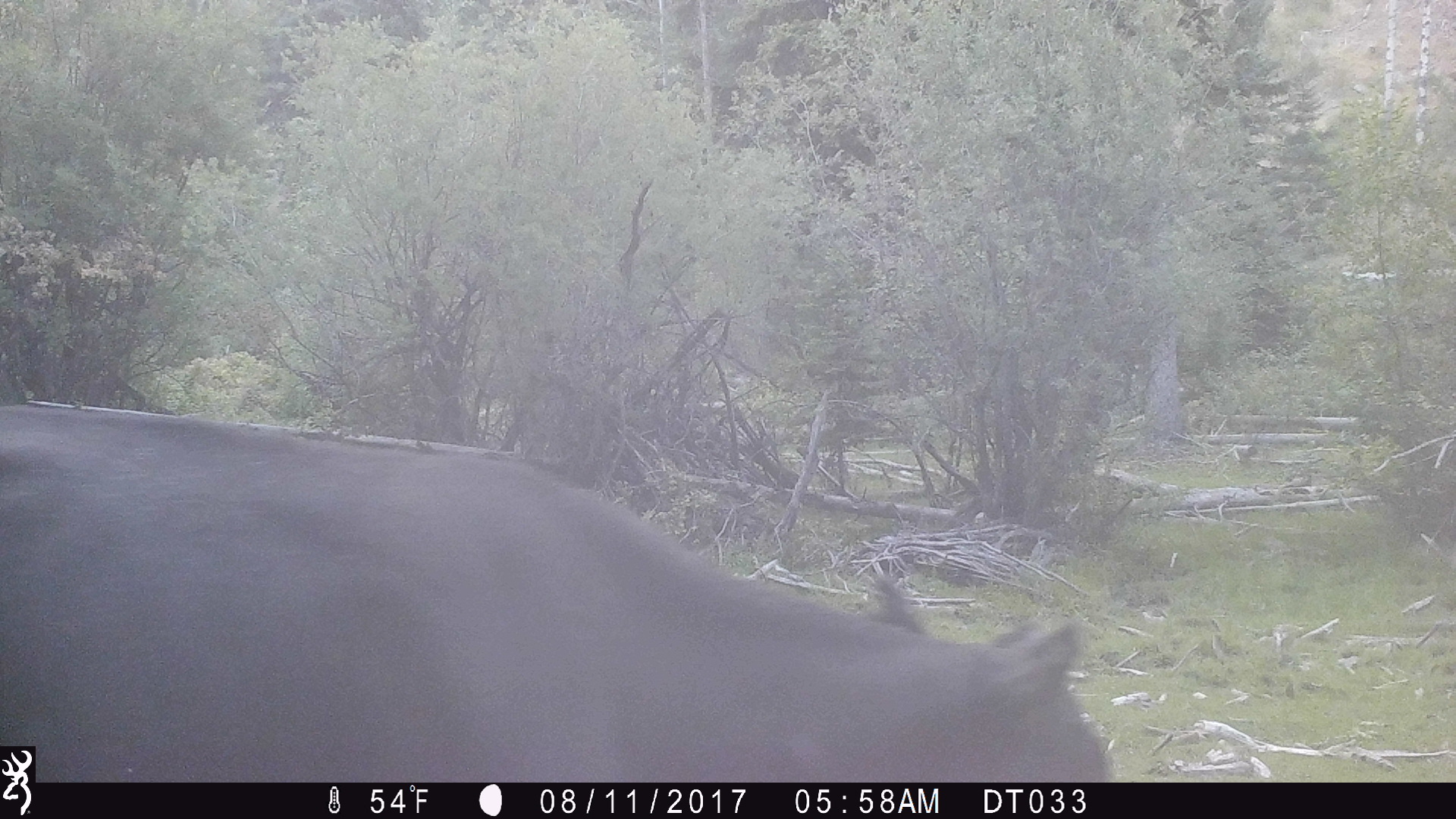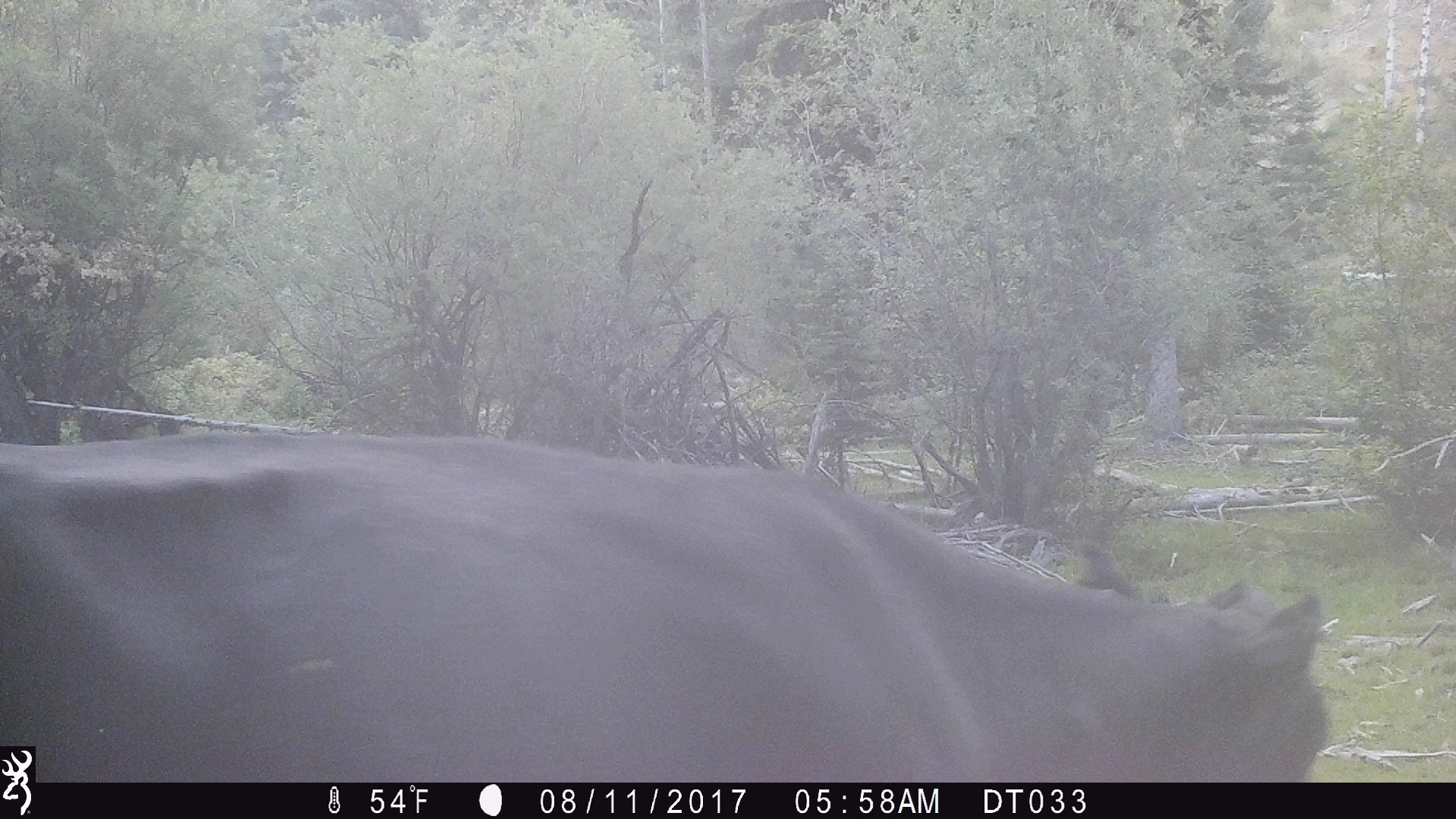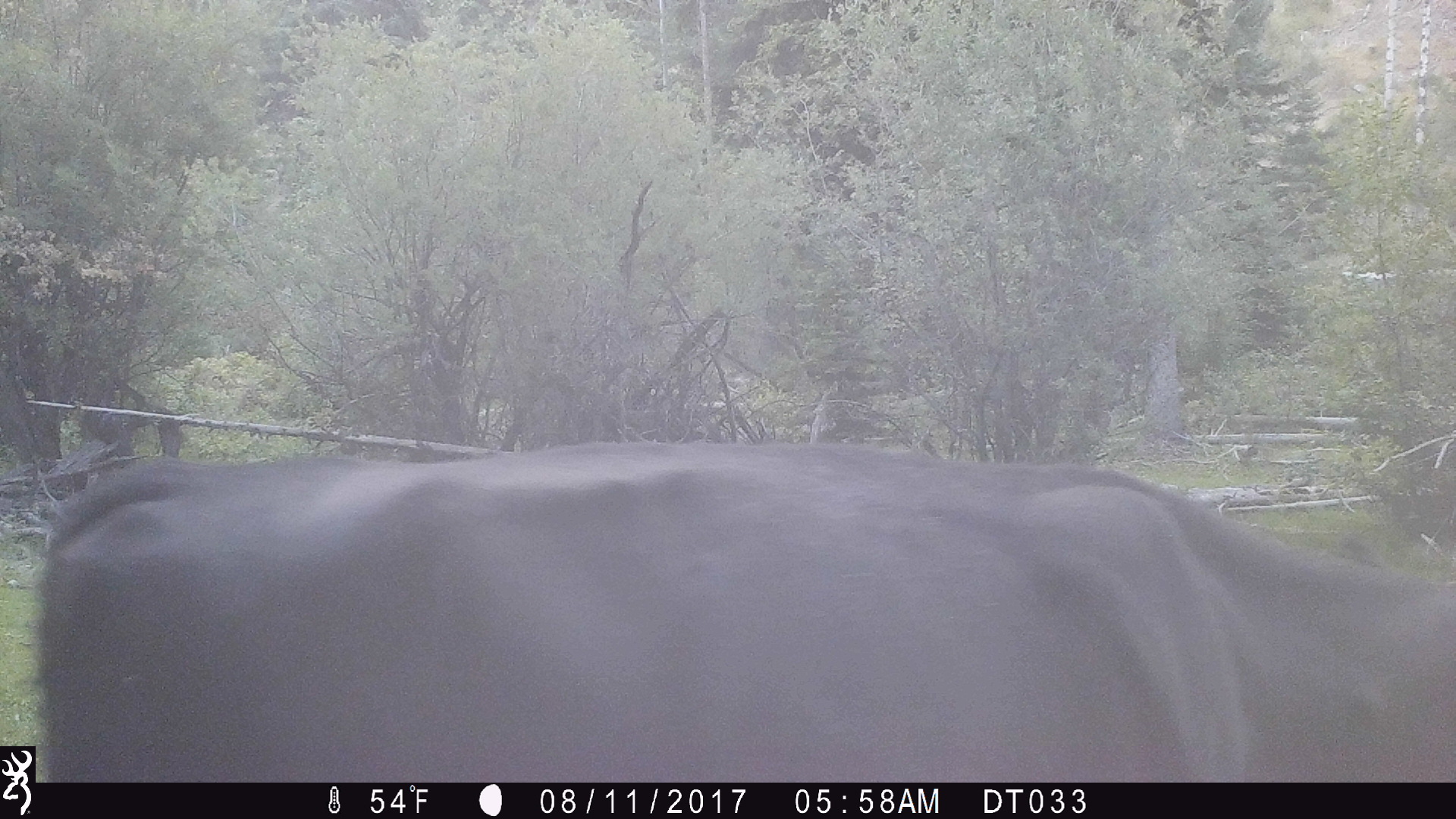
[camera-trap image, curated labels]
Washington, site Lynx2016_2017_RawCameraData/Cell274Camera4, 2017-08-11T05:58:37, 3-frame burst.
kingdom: Animalia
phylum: Chordata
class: Mammalia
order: Artiodactyla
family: Bovidae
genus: Bos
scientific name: Bos taurus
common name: domestic cattle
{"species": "domestic cattle (Bos taurus)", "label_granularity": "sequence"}